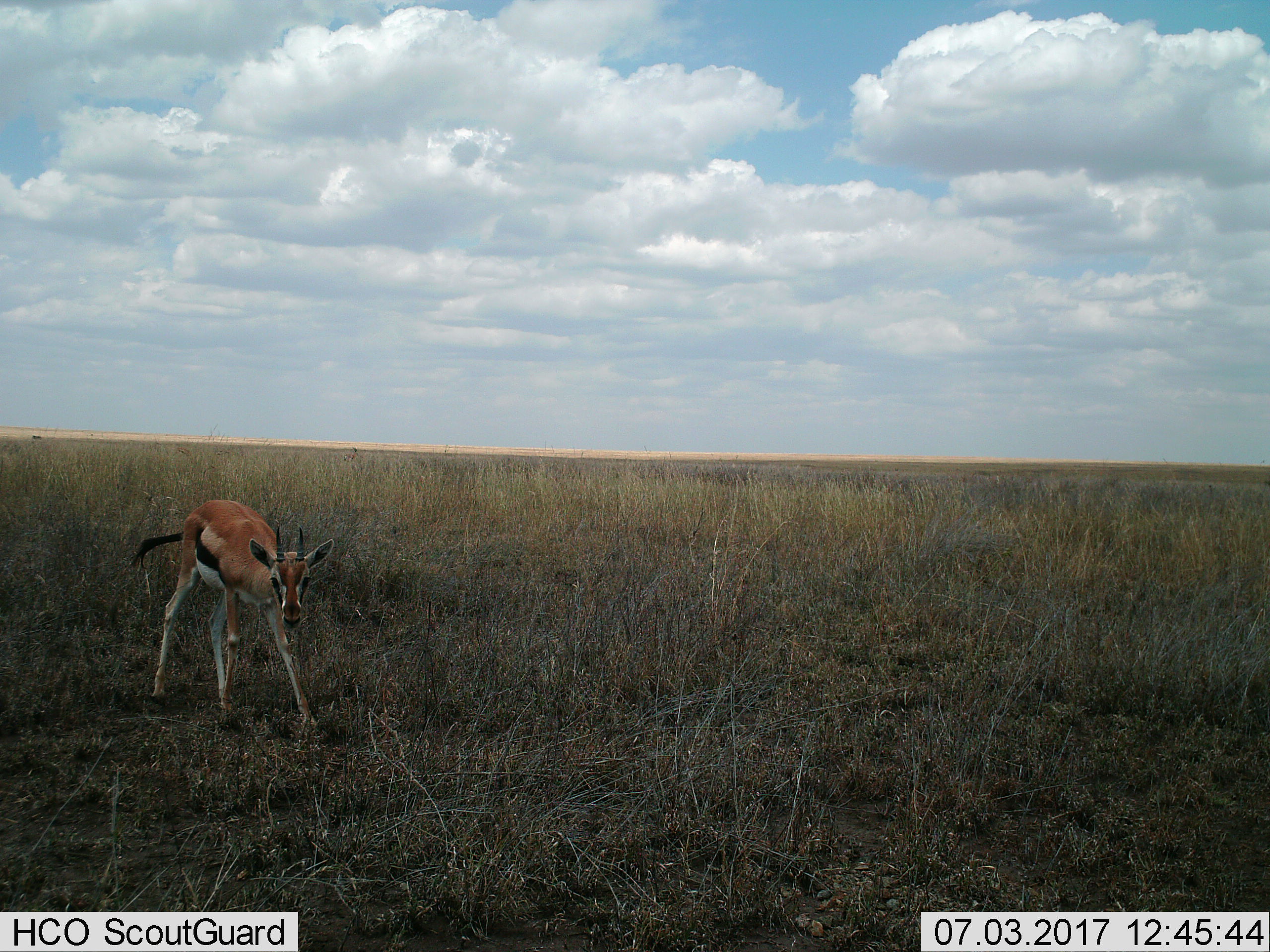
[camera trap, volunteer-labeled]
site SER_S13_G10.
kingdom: Animalia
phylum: Chordata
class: Mammalia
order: Artiodactyla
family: Bovidae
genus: Eudorcas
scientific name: Eudorcas thomsonii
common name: thomson's gazelle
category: gazellethomsons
Gazellethomsons (thomson's gazelle) (Eudorcas thomsonii), count 1. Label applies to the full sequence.